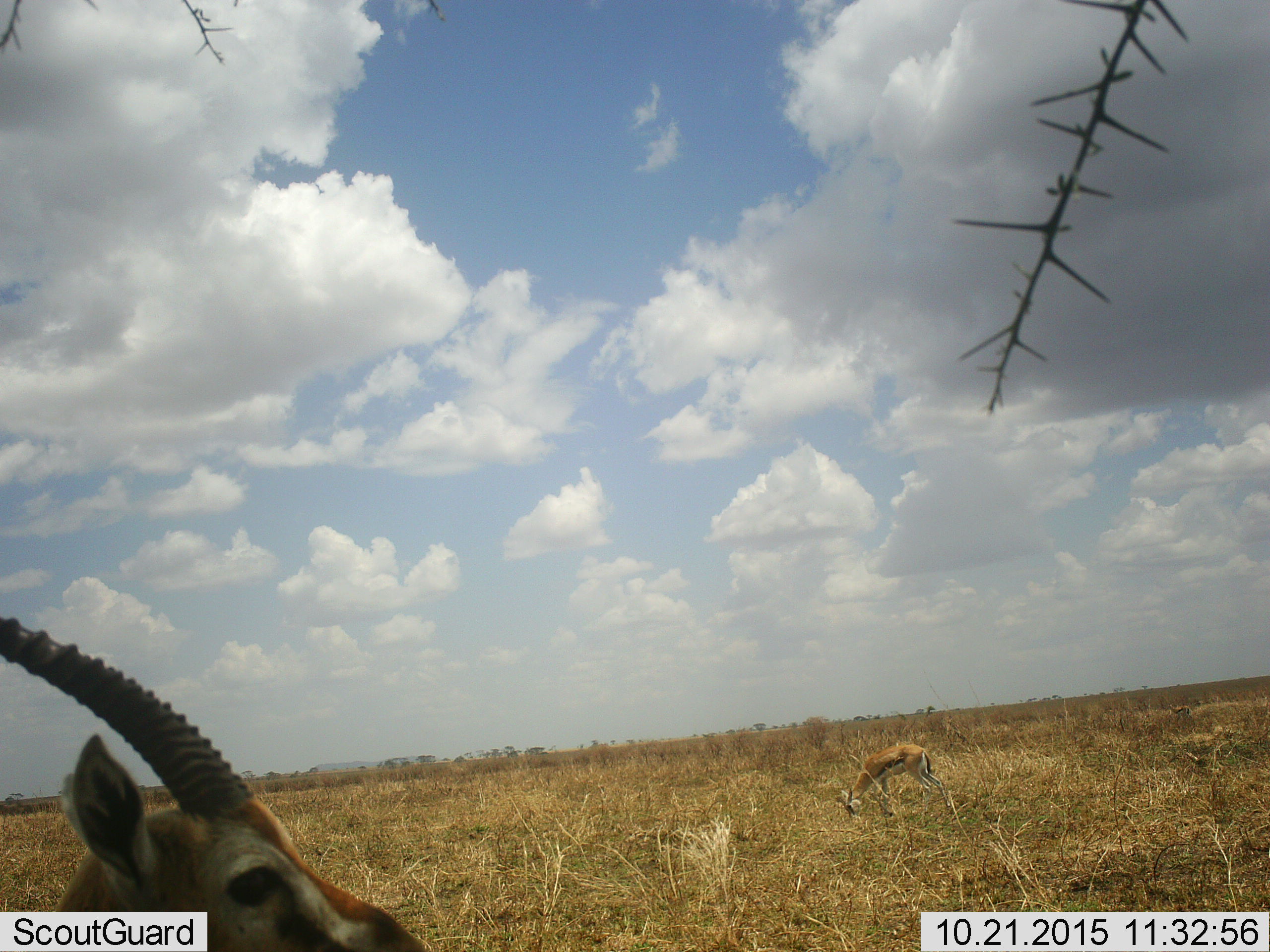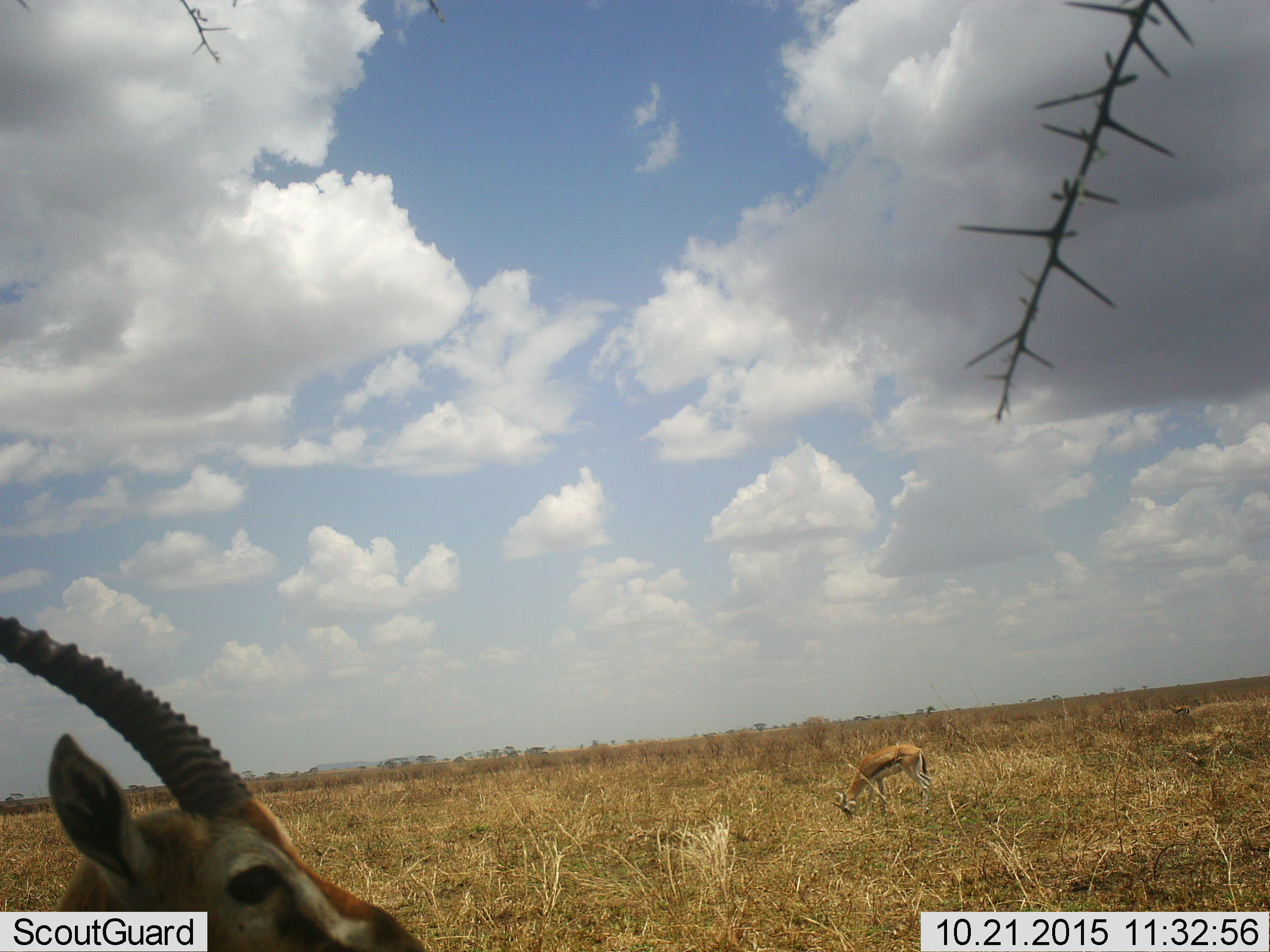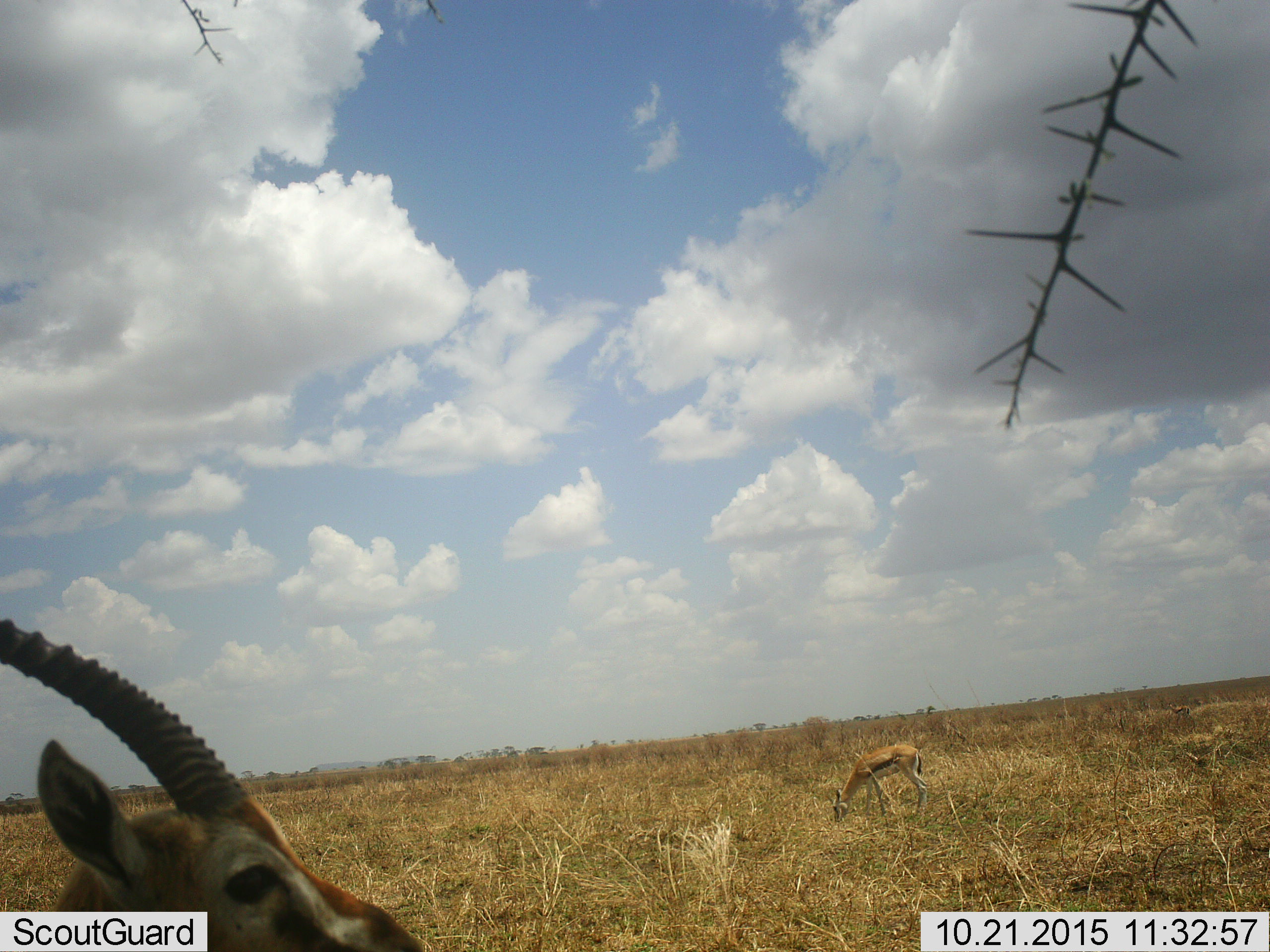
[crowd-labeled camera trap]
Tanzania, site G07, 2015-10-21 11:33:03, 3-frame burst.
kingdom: Animalia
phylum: Chordata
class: Mammalia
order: Artiodactyla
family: Bovidae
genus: Eudorcas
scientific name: Eudorcas thomsonii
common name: thomson's gazelle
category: gazellethomsons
Gazellethomsons (thomson's gazelle) (Eudorcas thomsonii), count 2. Behavior (volunteer vote fractions): standing 90%, resting 0%, moving 0%, interacting 0%. Young present (vote fraction): 0%. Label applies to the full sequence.